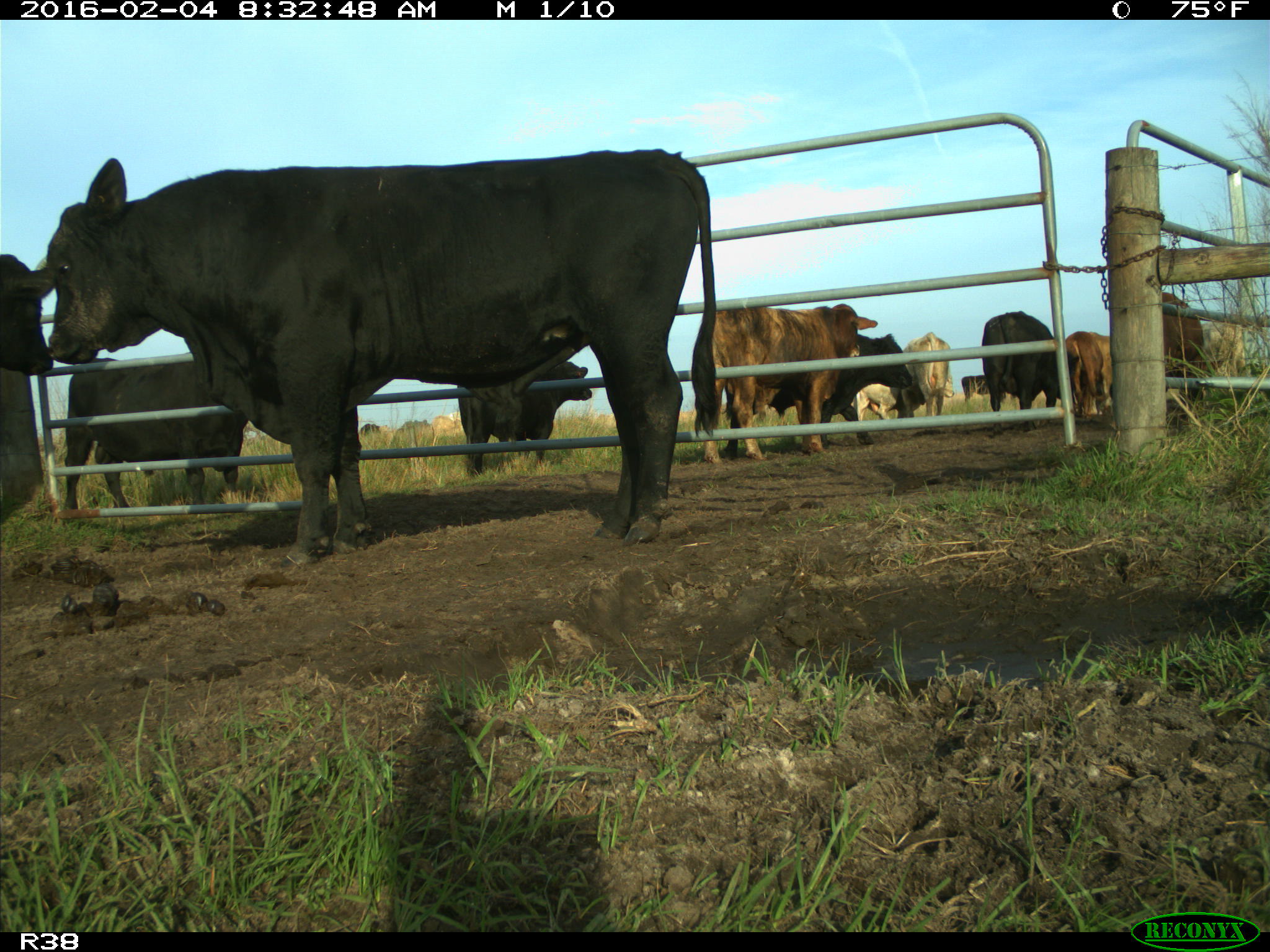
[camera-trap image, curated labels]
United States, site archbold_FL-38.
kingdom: Animalia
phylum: Chordata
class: Mammalia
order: Artiodactyla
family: Bovidae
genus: Bos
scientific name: Bos taurus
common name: domestic cow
Bos taurus (domestic cow).